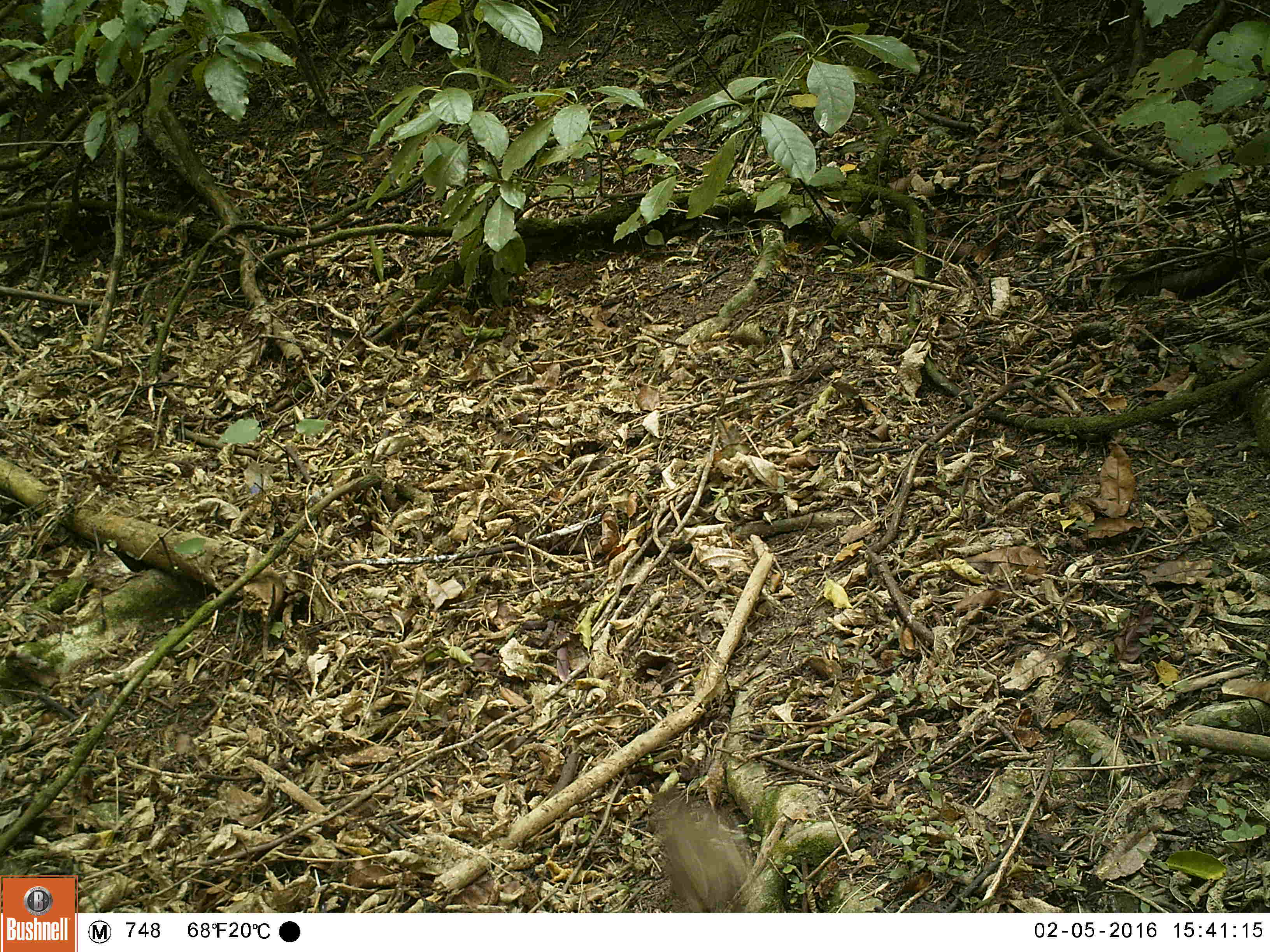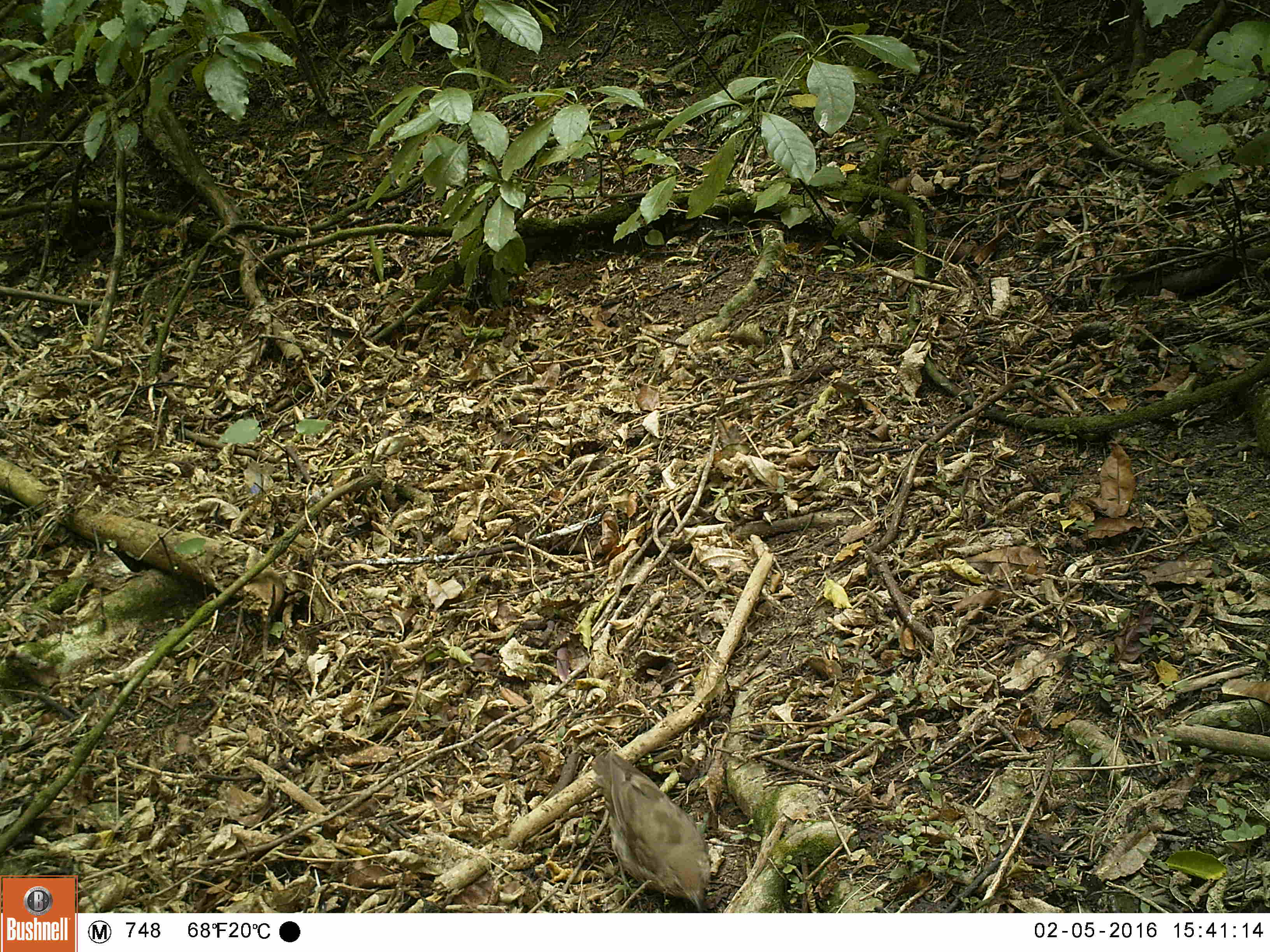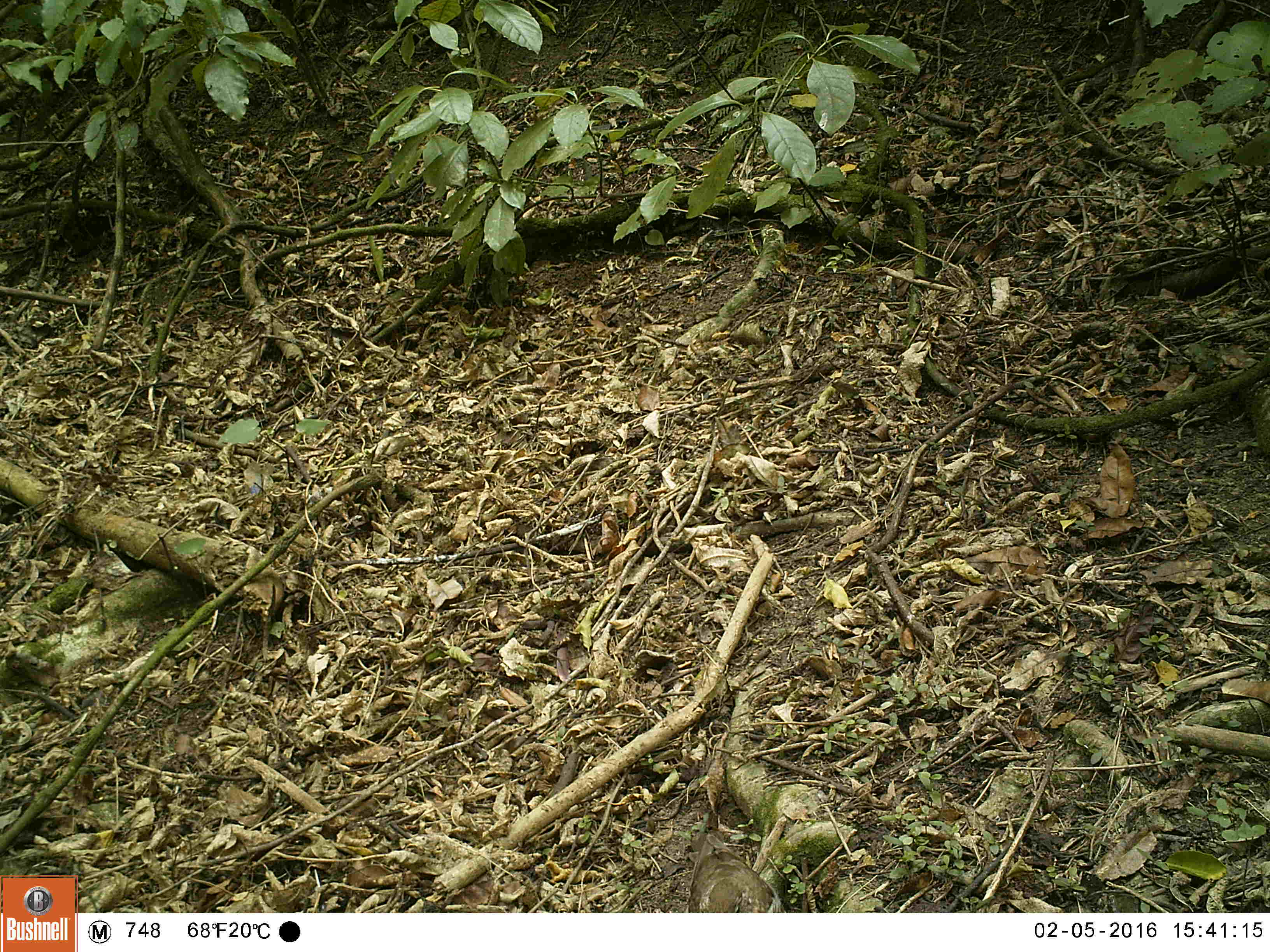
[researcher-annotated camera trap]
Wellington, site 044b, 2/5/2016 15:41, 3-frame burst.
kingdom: Animalia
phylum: Chordata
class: Aves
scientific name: Aves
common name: bird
Bird (Aves).